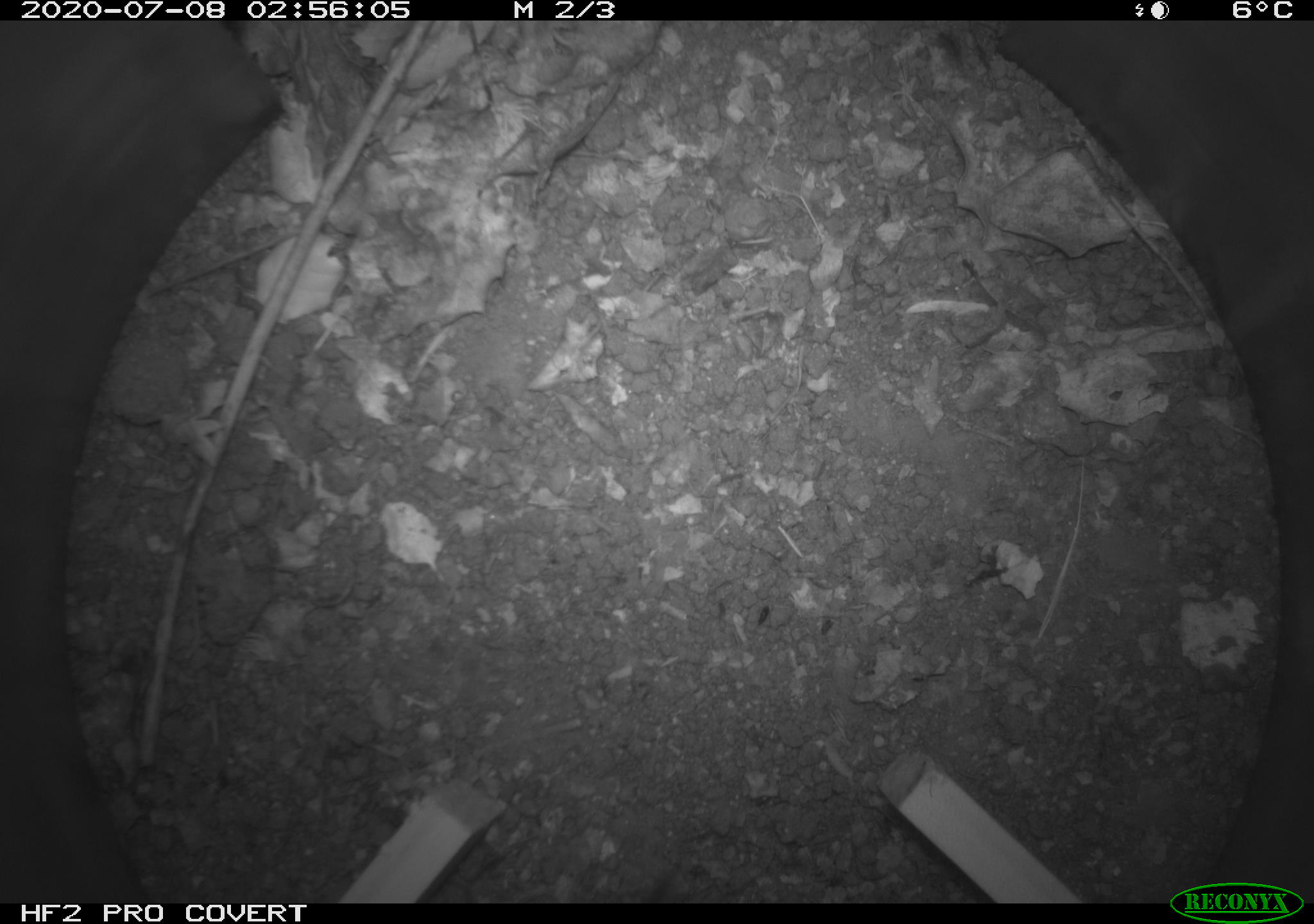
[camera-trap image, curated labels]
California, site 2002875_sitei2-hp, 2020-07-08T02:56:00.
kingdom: Animalia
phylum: Chordata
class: Mammalia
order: Rodentia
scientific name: Rodentia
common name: rodent